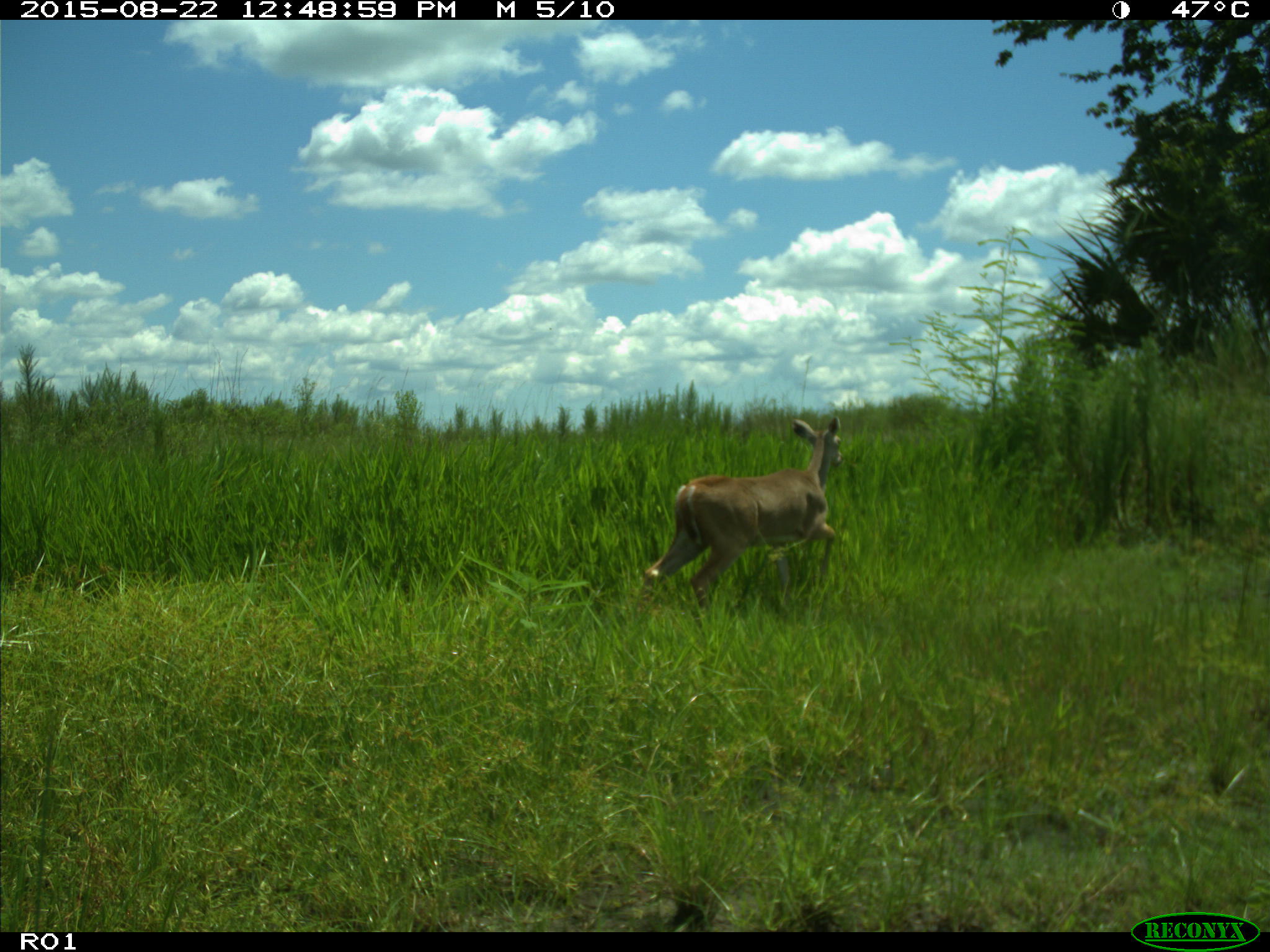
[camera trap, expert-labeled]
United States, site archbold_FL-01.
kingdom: Animalia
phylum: Chordata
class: Mammalia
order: Artiodactyla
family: Cervidae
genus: Odocoileus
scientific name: Odocoileus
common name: deer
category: unidentified deer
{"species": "unidentified deer (deer) (Odocoileus)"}